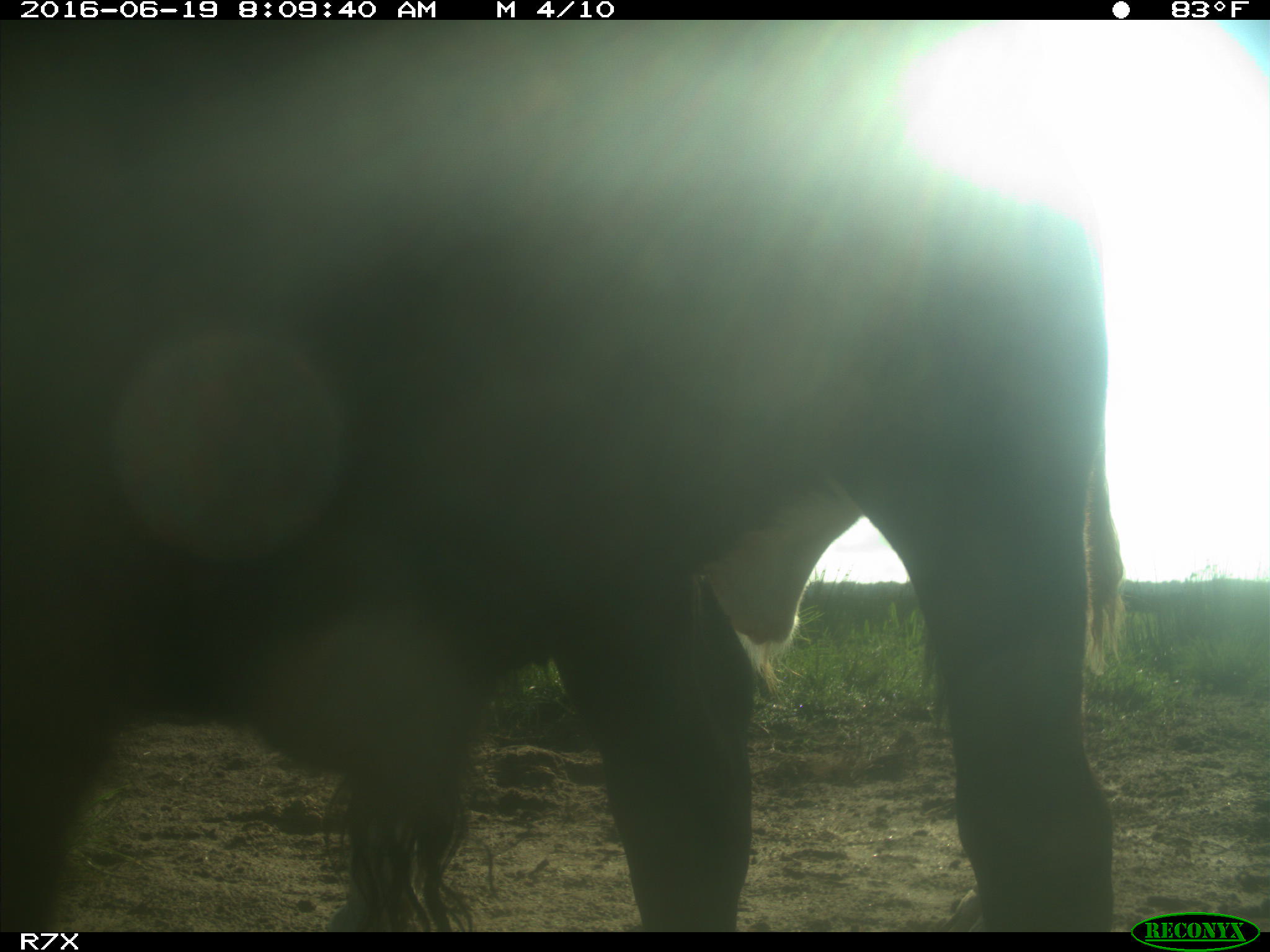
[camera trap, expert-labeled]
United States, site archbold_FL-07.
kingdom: Animalia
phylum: Chordata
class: Mammalia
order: Artiodactyla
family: Bovidae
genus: Bos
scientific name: Bos taurus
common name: domestic cow